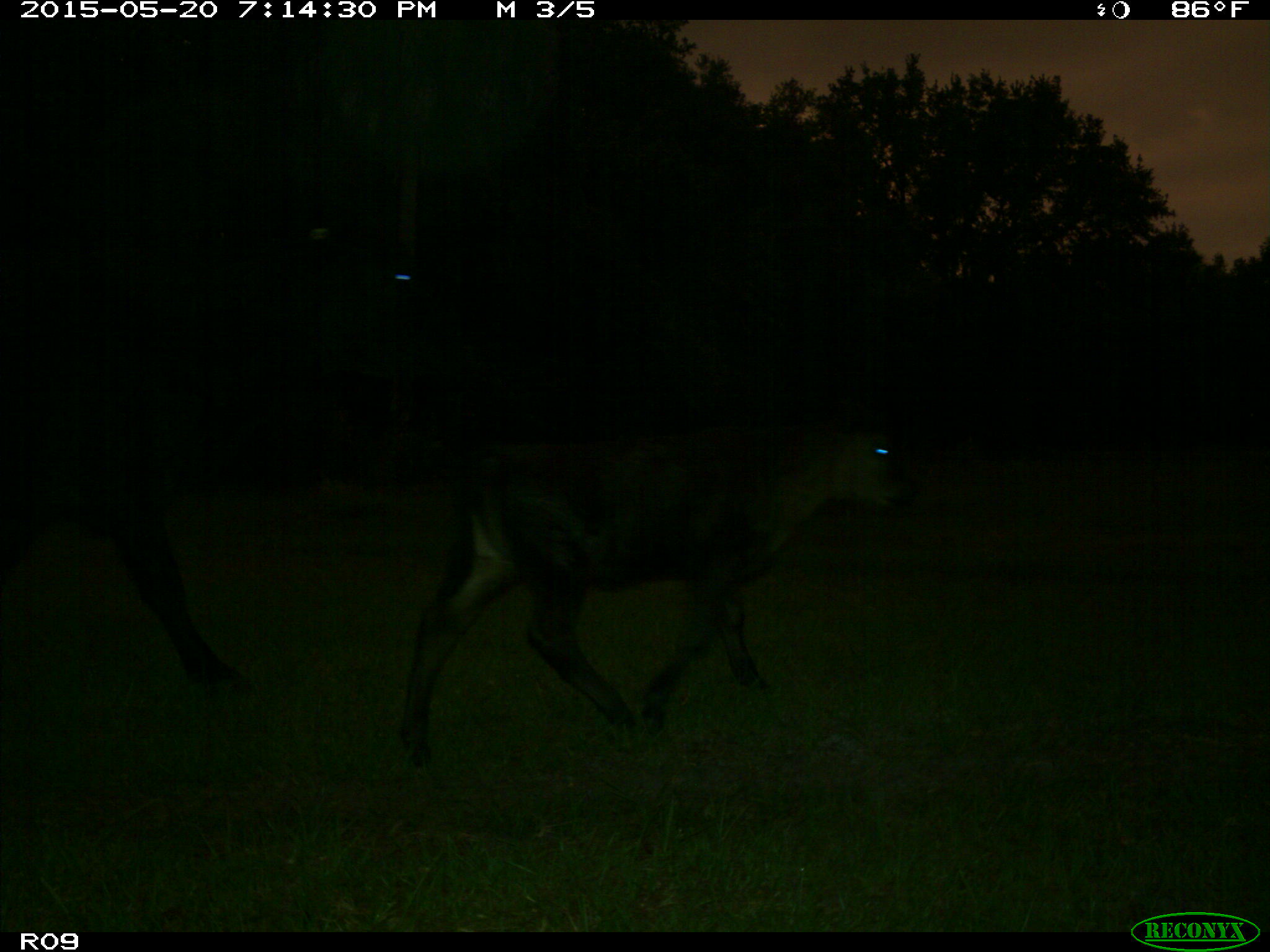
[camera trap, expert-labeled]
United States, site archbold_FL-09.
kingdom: Animalia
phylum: Chordata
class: Mammalia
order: Artiodactyla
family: Bovidae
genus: Bos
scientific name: Bos taurus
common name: domestic cow